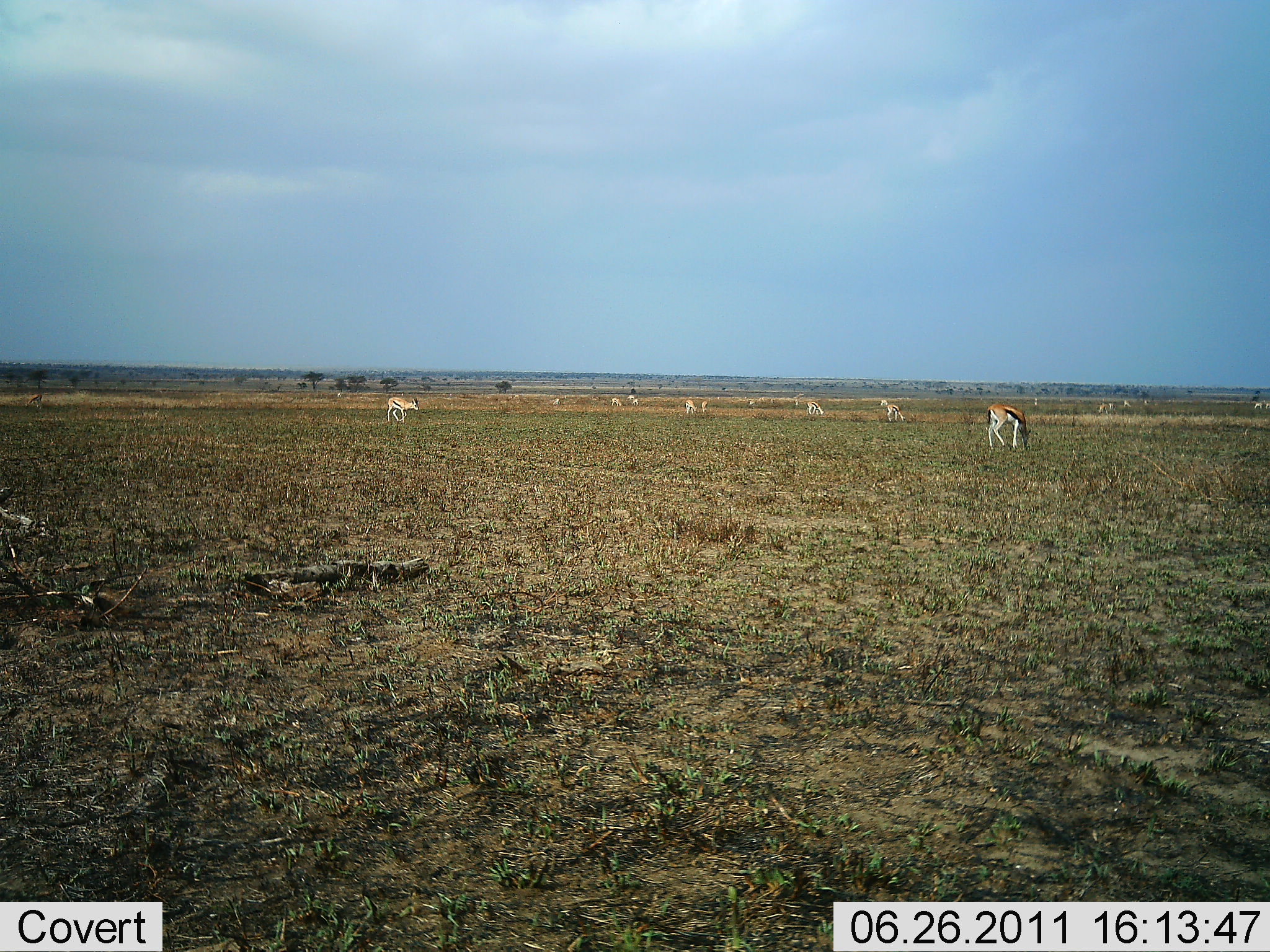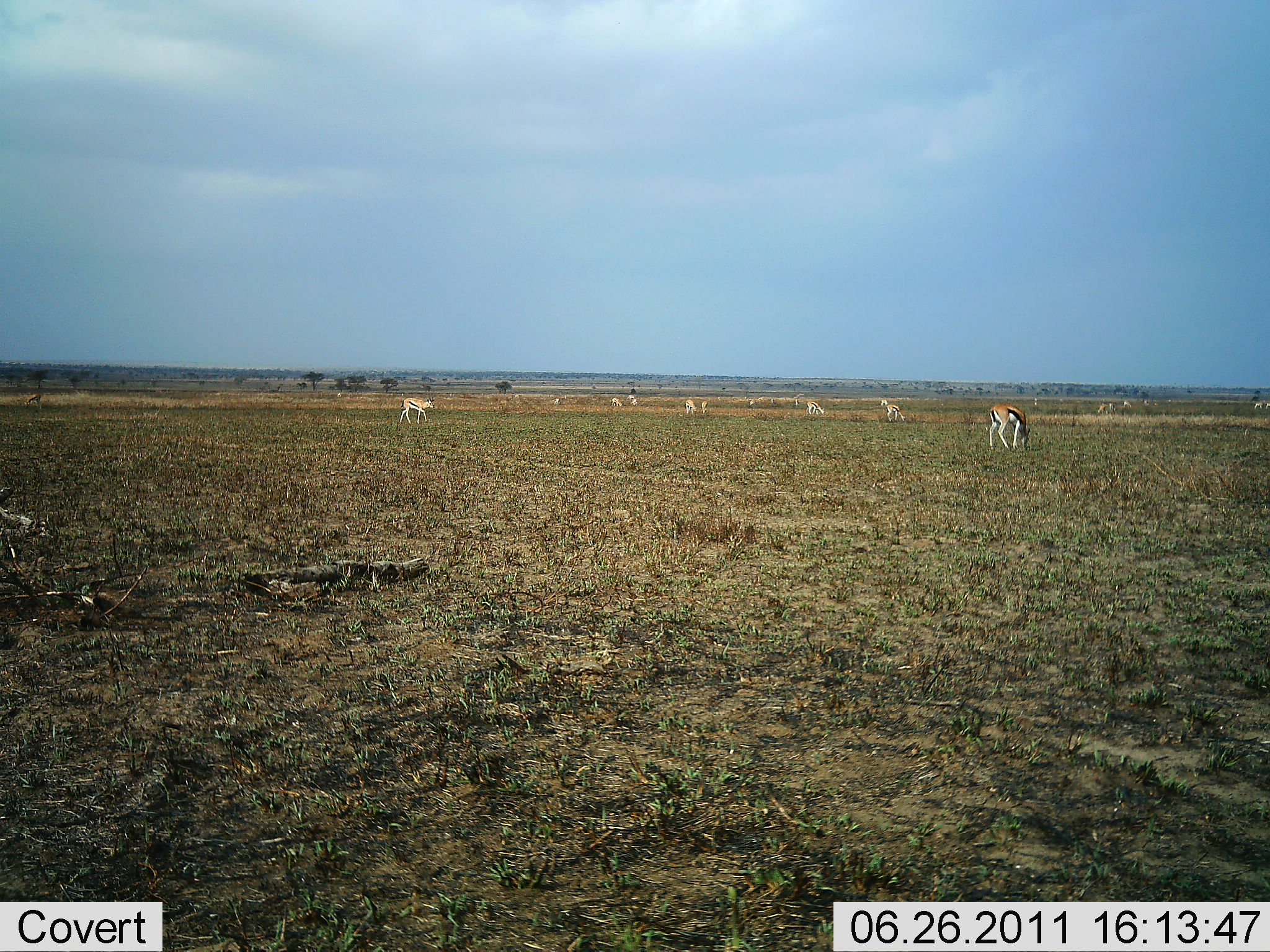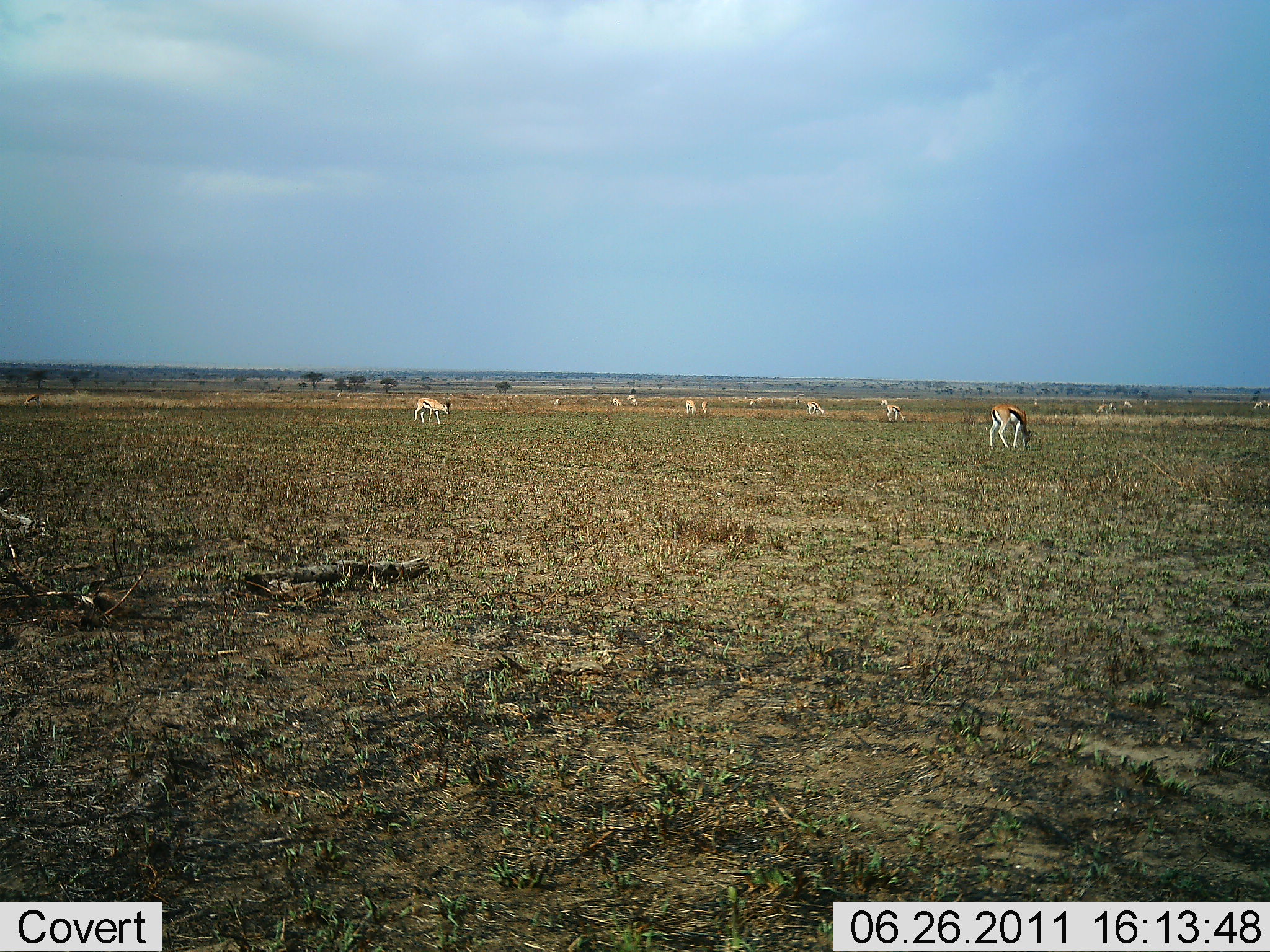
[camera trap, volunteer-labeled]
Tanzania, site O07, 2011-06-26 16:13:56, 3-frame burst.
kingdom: Animalia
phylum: Chordata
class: Mammalia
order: Artiodactyla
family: Bovidae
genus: Eudorcas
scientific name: Eudorcas thomsonii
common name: thomson's gazelle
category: gazellethomsons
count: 11-50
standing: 30%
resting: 0%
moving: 20%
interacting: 0%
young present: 0%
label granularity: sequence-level